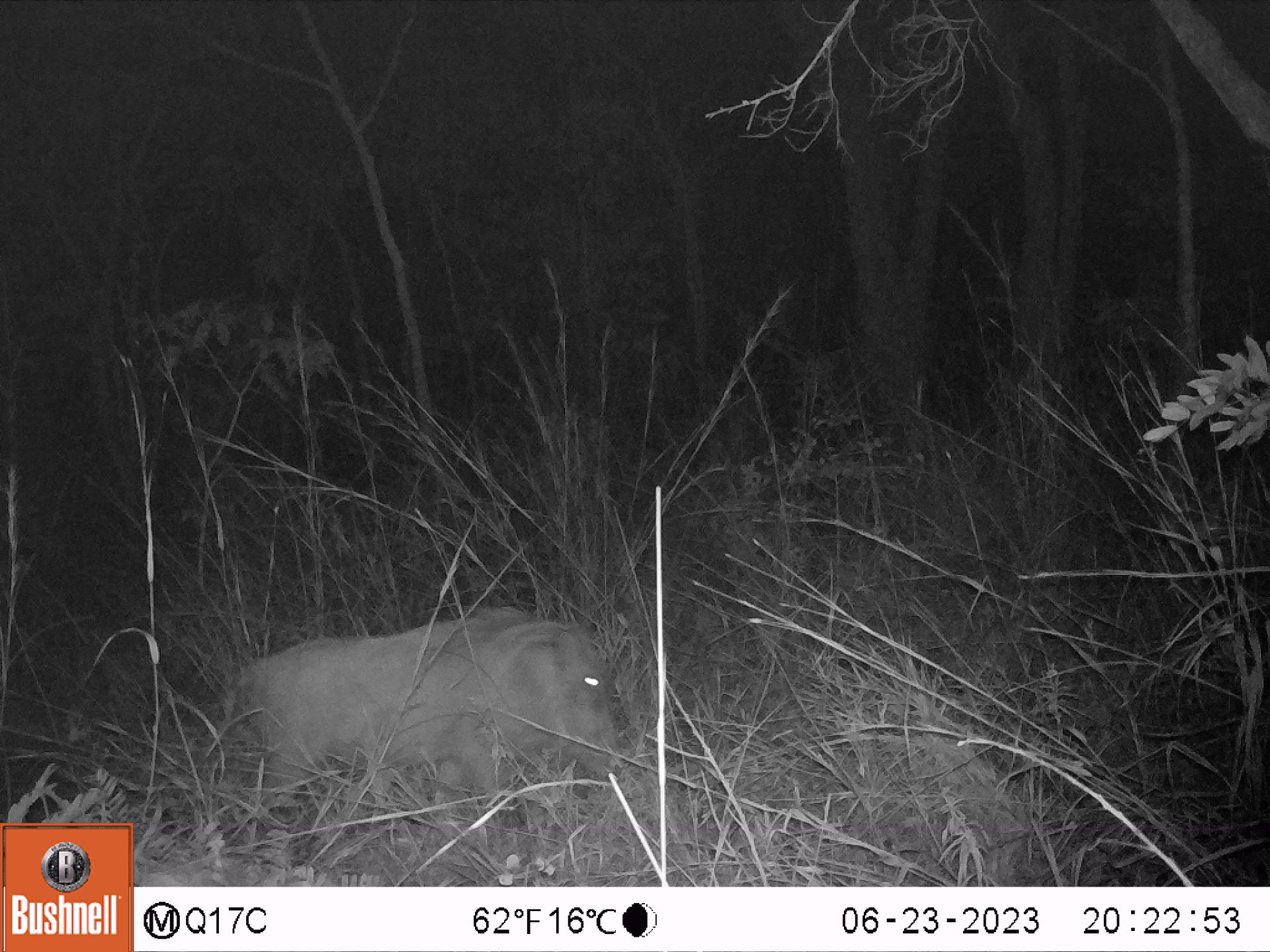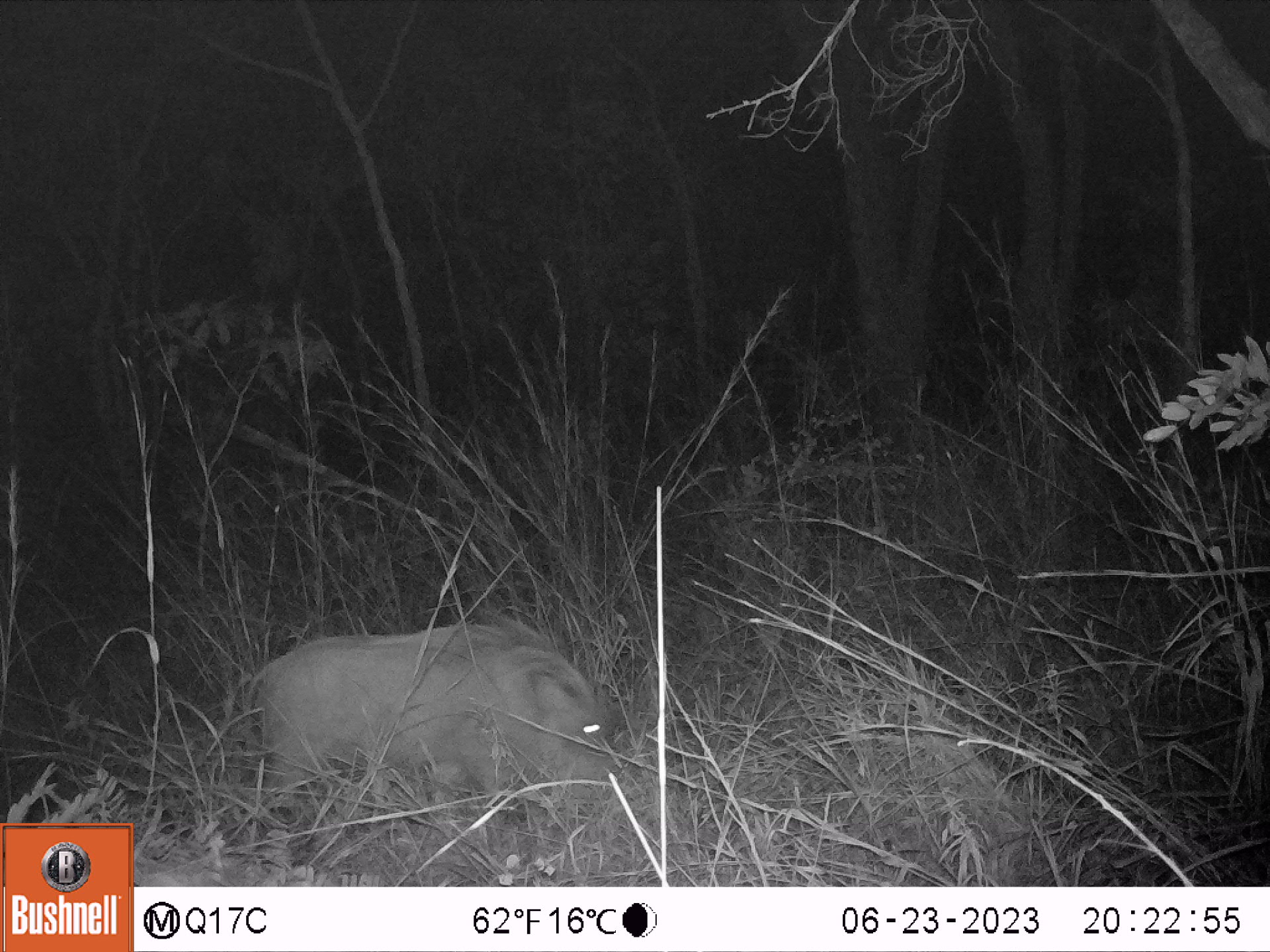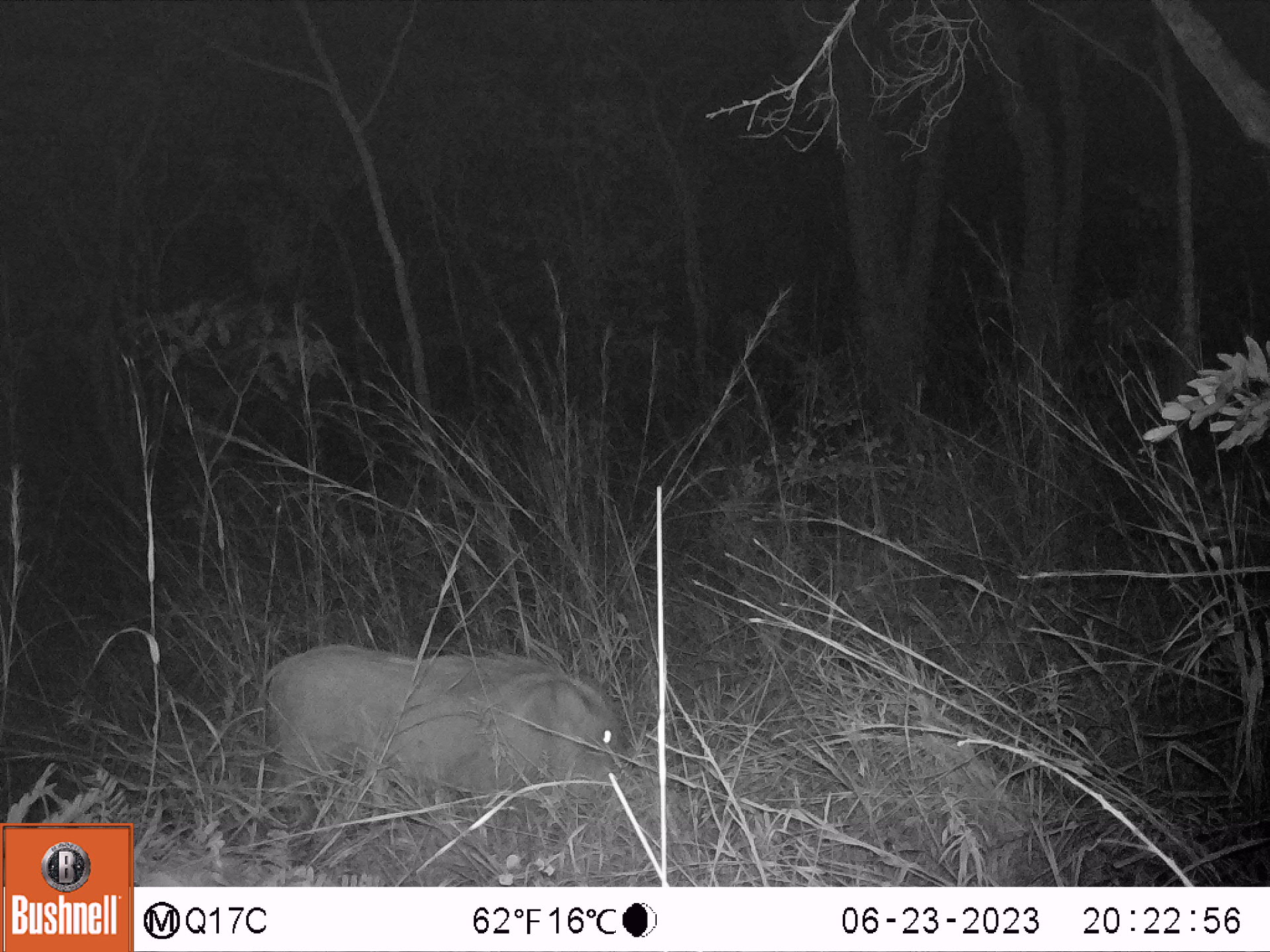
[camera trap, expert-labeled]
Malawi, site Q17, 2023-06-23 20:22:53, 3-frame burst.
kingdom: Animalia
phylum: Chordata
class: Mammalia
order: Artiodactyla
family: Suidae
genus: Phacochoerus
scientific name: Phacochoerus africanus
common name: common warthog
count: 1